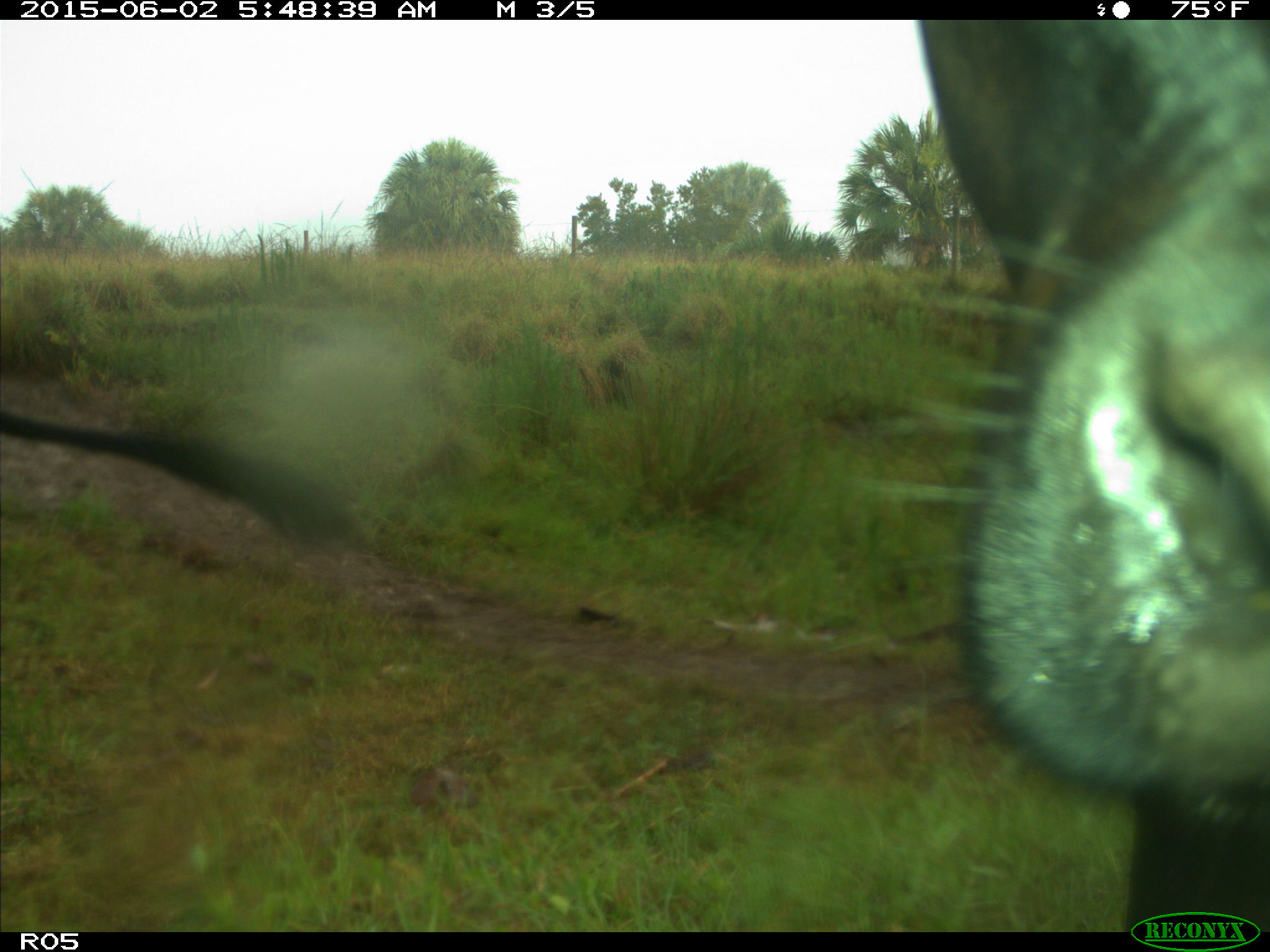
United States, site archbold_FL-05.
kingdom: Animalia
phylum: Chordata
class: Mammalia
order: Artiodactyla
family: Bovidae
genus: Bos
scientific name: Bos taurus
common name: domestic cow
Bos taurus (domestic cow).